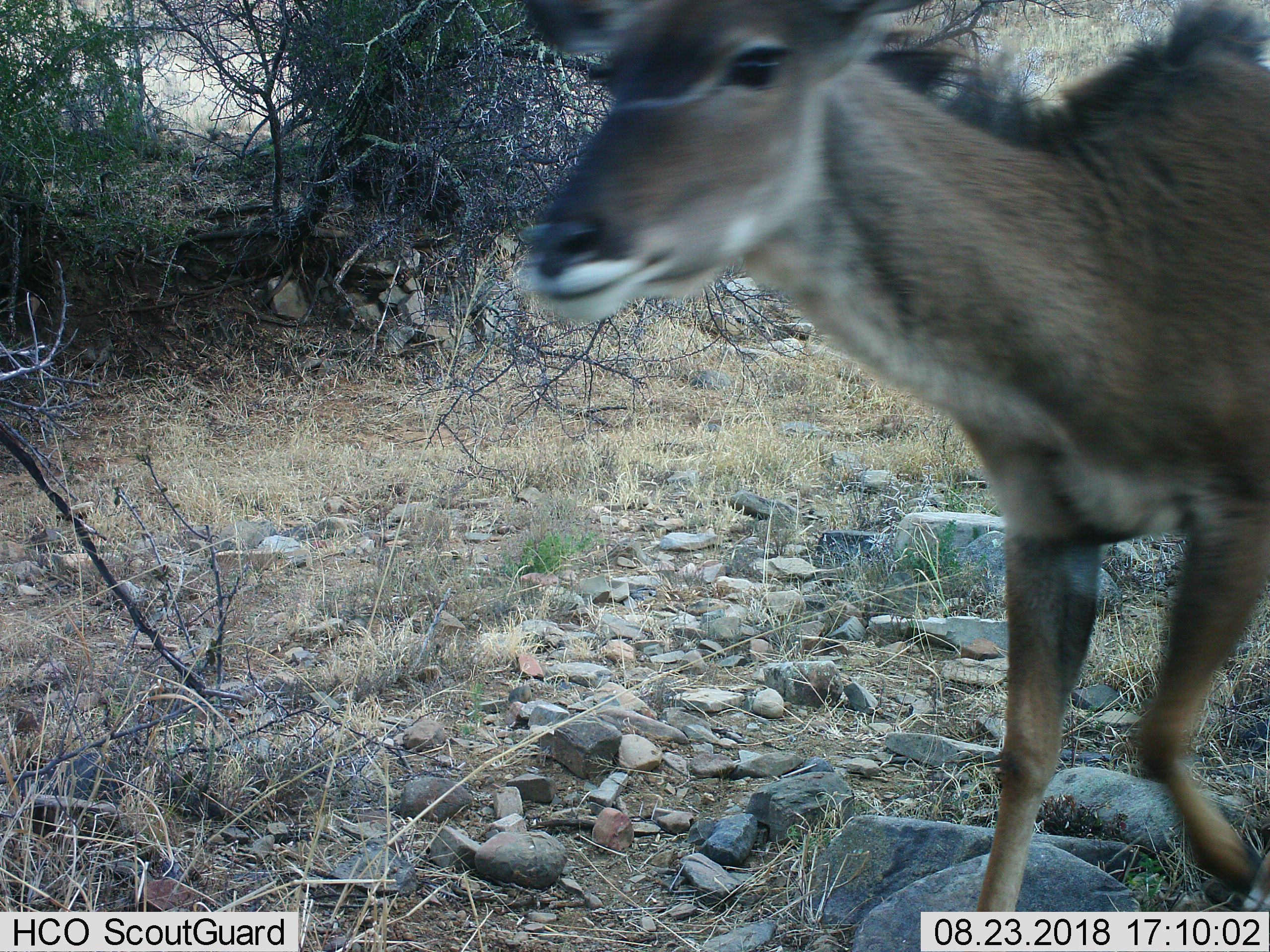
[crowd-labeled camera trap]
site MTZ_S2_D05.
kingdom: Animalia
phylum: Chordata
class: Mammalia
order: Artiodactyla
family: Bovidae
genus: Tragelaphus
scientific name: Tragelaphus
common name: kudu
Kudu (Tragelaphus), count 1. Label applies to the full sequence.